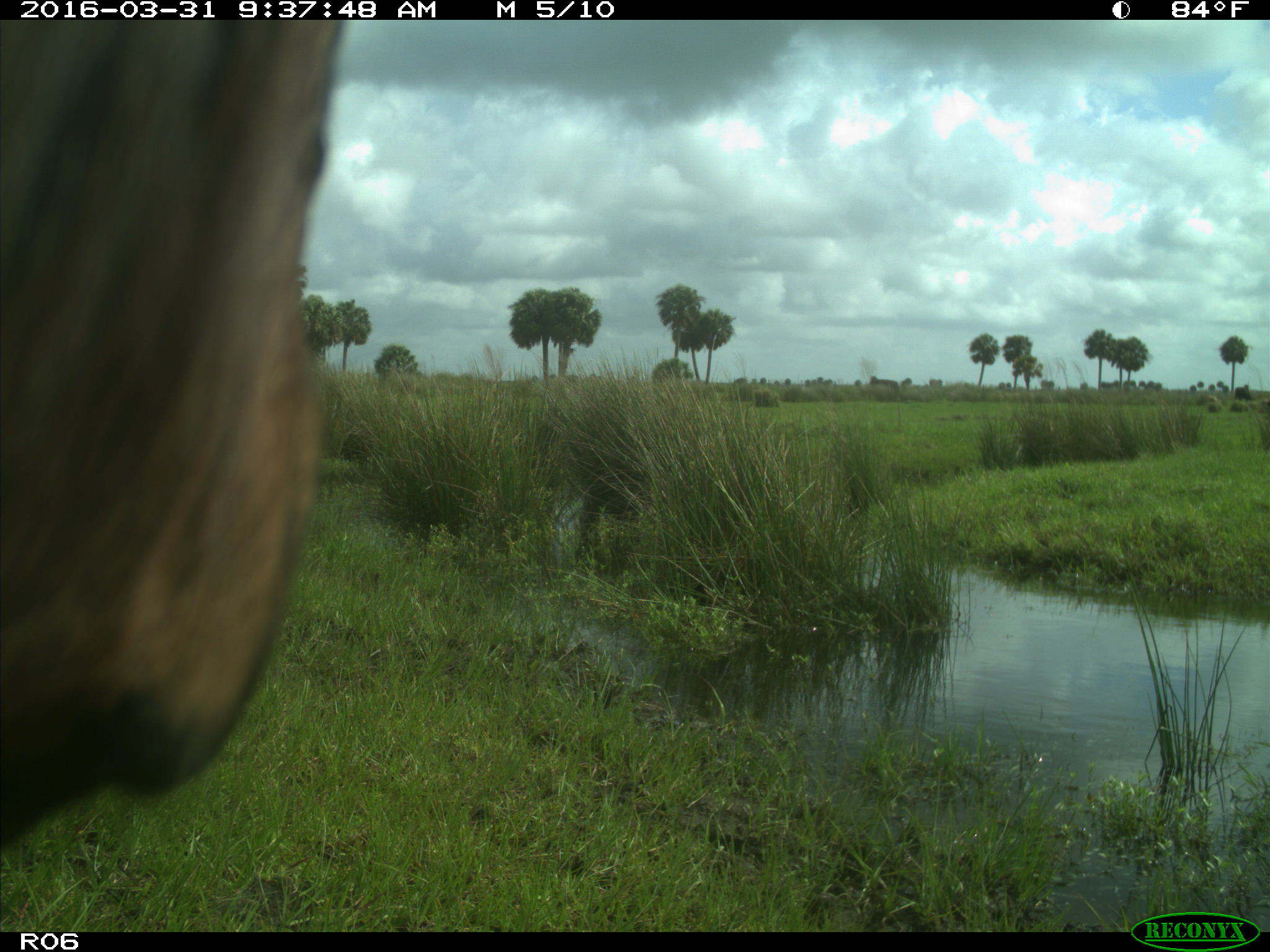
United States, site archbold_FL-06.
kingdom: Animalia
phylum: Chordata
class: Mammalia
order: Artiodactyla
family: Bovidae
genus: Bos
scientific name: Bos taurus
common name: domestic cow